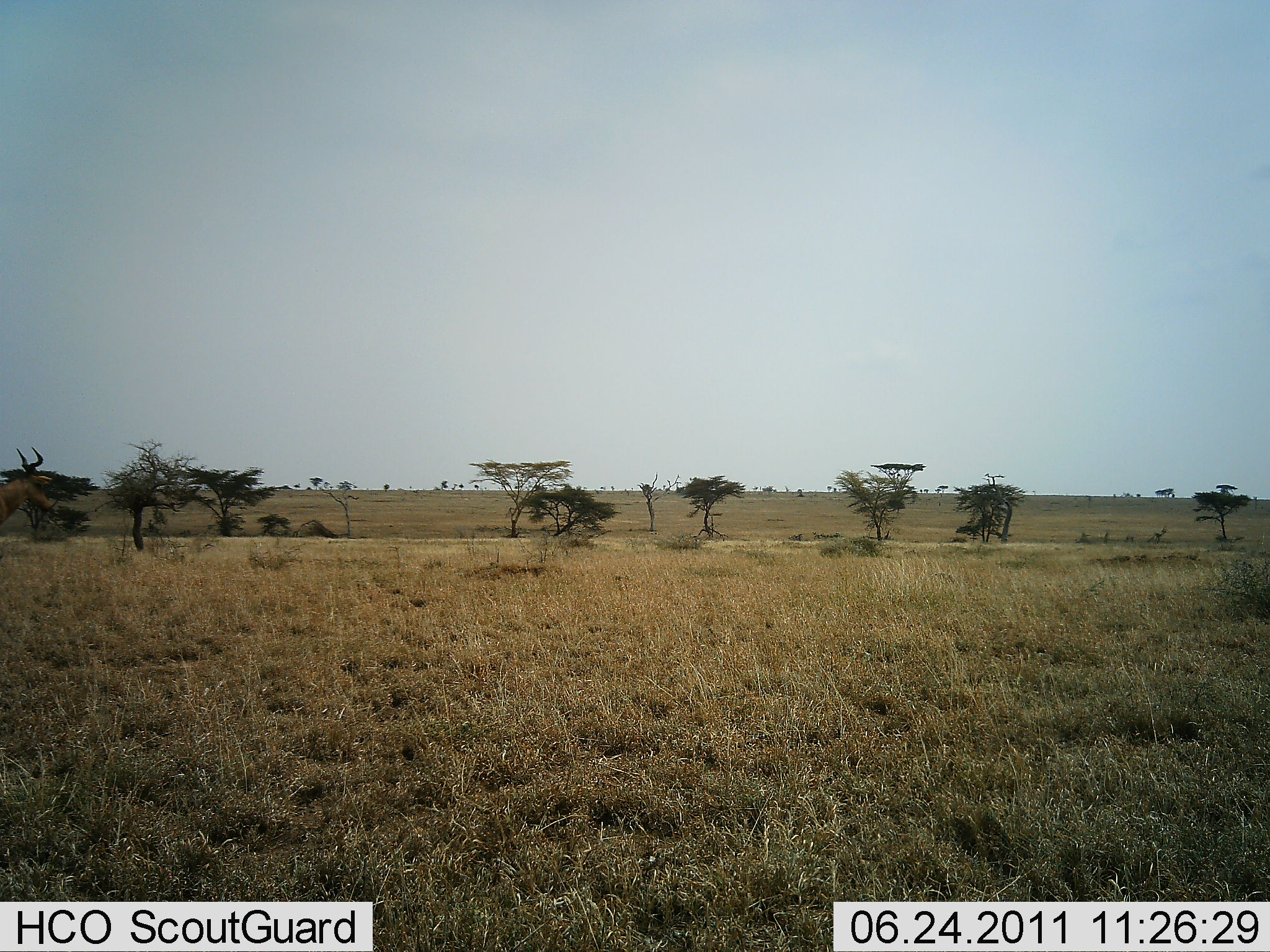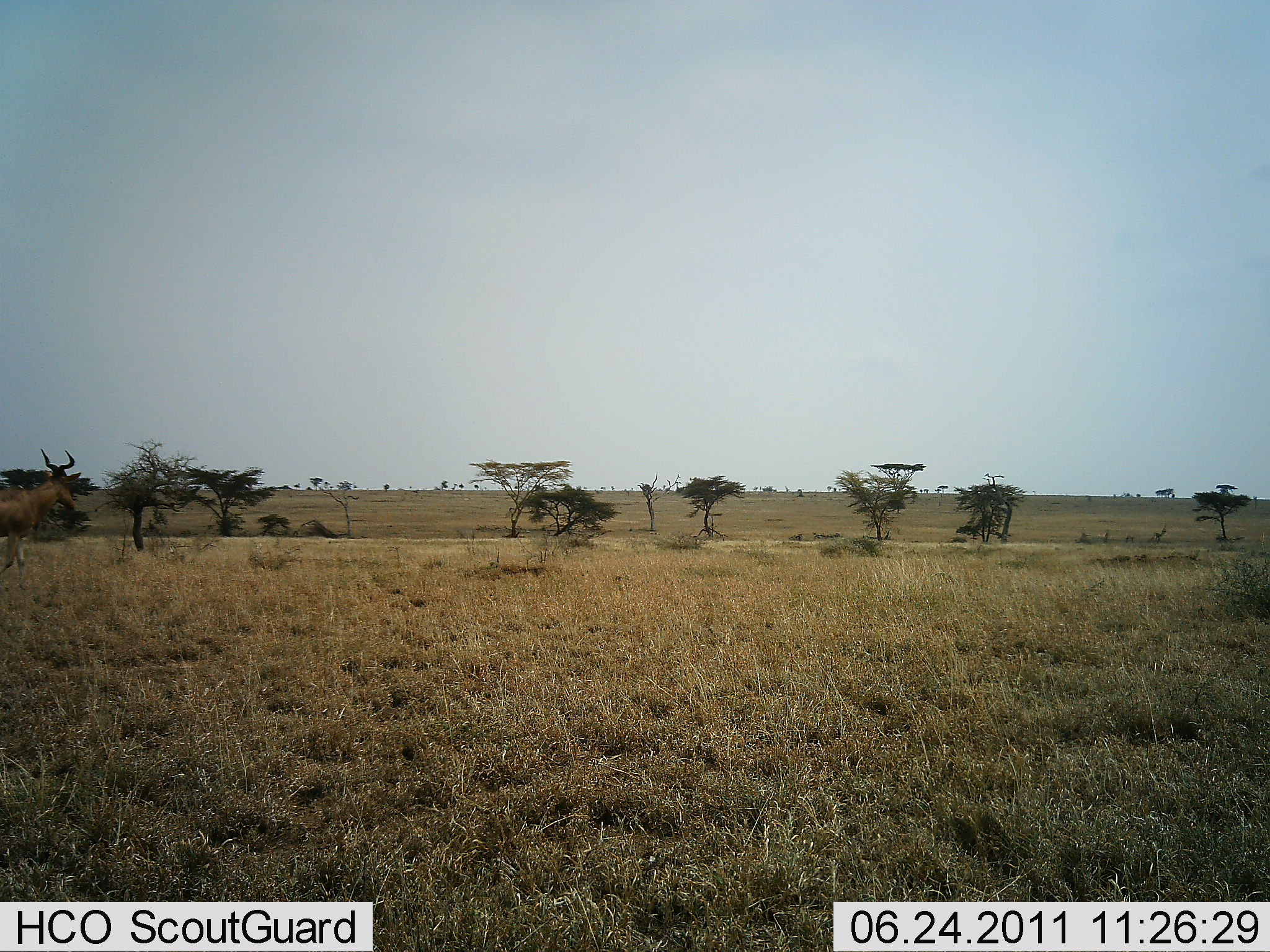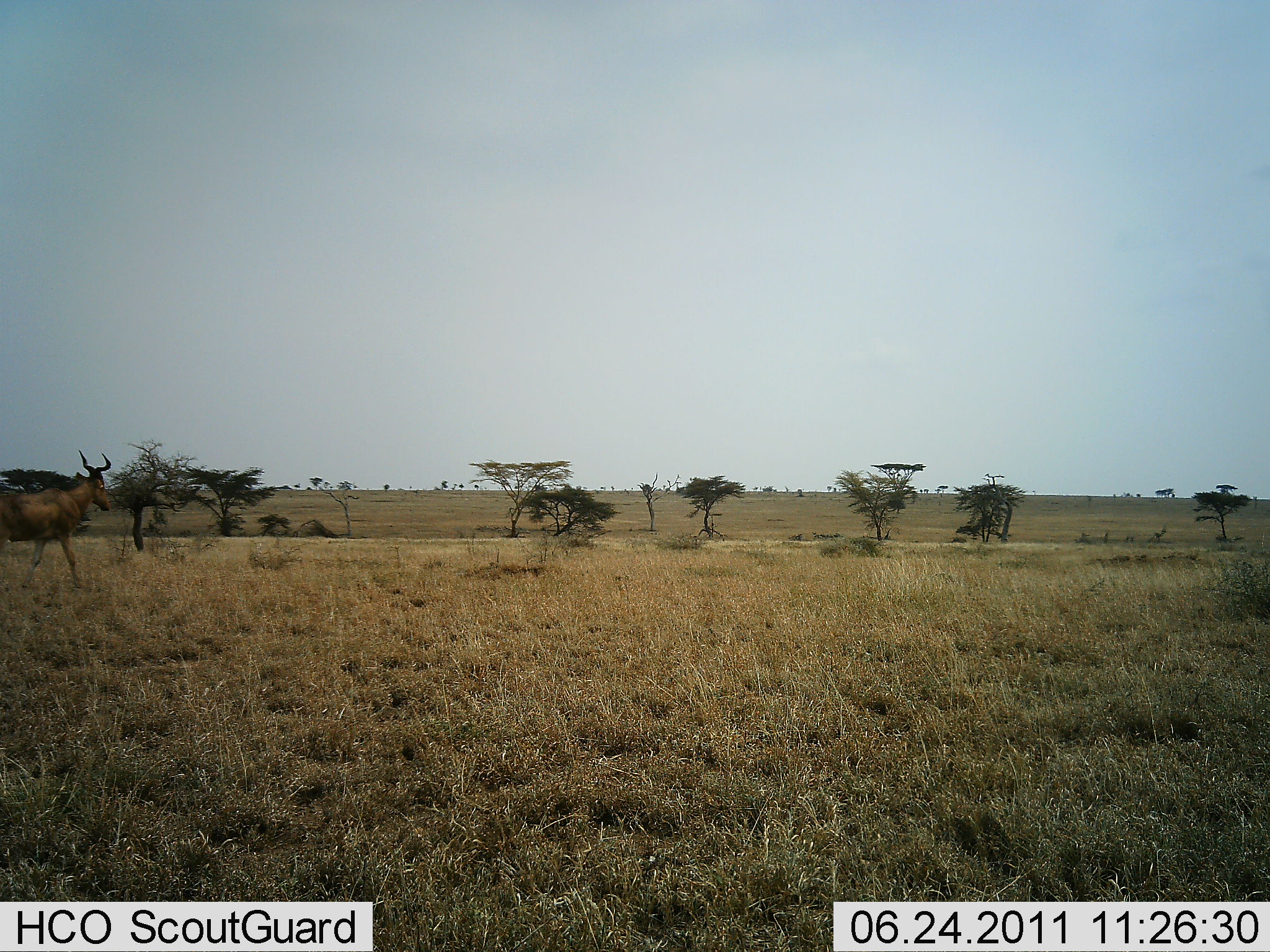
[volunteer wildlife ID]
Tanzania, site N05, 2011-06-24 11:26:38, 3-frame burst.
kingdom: Animalia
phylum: Chordata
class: Mammalia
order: Artiodactyla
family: Bovidae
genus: Alcelaphus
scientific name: Alcelaphus buselaphus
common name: hartebeest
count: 1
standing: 0%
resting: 0%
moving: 100%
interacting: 0%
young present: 0%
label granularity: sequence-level